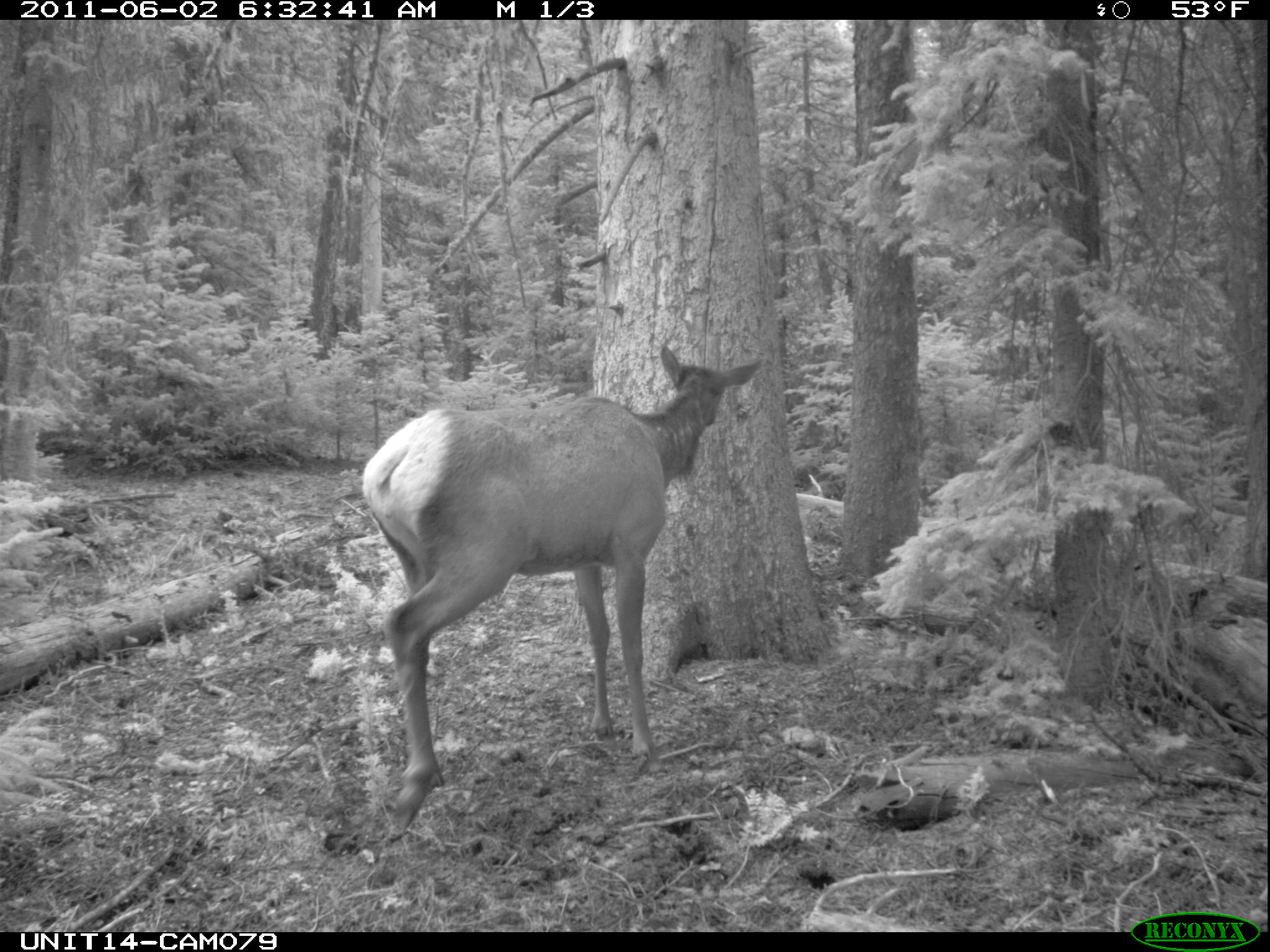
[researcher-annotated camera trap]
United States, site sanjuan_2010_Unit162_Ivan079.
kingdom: Animalia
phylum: Chordata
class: Mammalia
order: Artiodactyla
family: Cervidae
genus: Cervus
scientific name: Cervus elaphus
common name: red deer